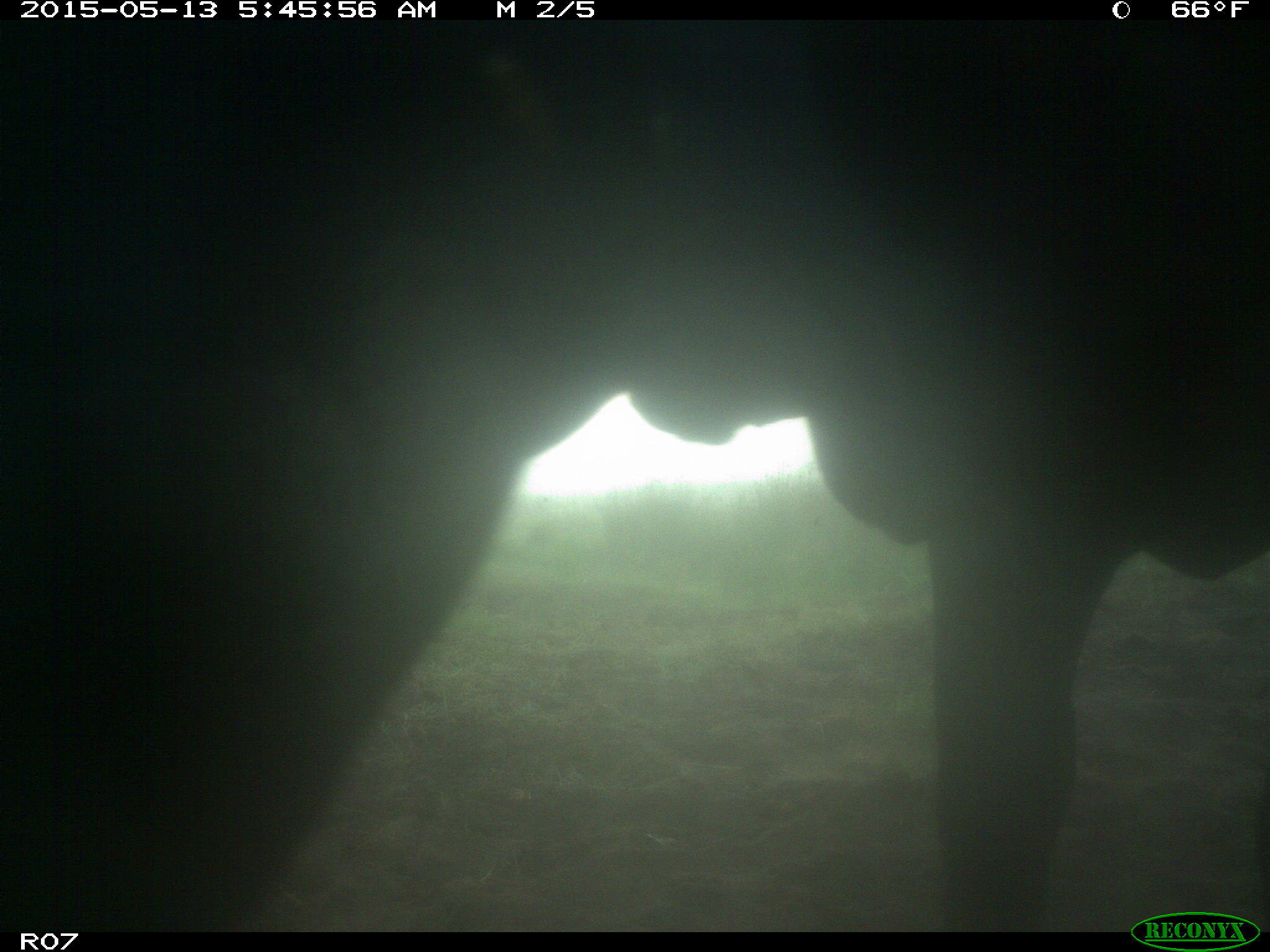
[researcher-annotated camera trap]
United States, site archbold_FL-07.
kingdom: Animalia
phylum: Chordata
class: Mammalia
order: Artiodactyla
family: Bovidae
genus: Bos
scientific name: Bos taurus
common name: domestic cow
Bos taurus (domestic cow).